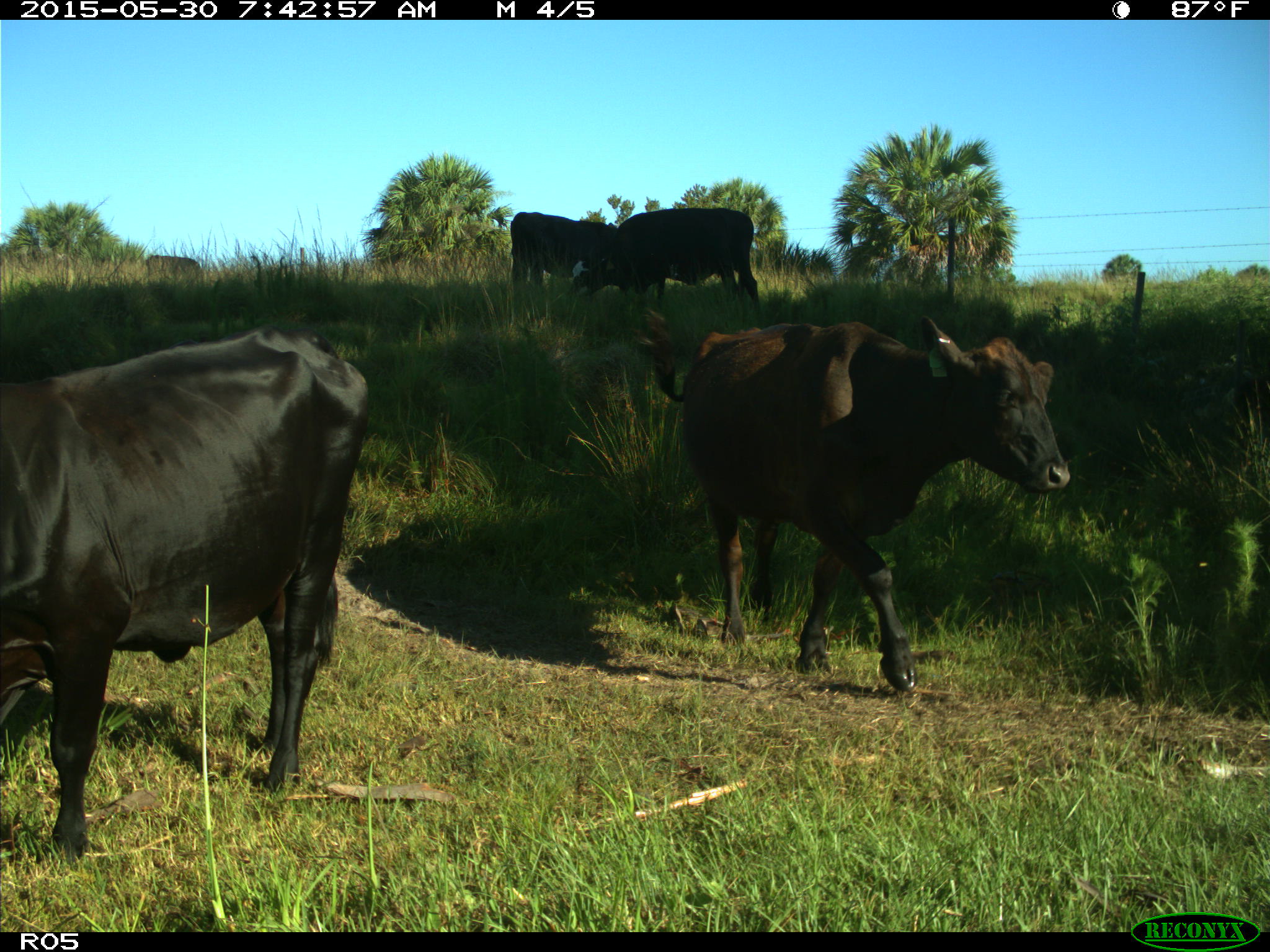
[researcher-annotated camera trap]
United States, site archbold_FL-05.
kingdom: Animalia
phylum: Chordata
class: Mammalia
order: Artiodactyla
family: Bovidae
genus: Bos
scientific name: Bos taurus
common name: domestic cow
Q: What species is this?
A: Bos taurus (domestic cow).